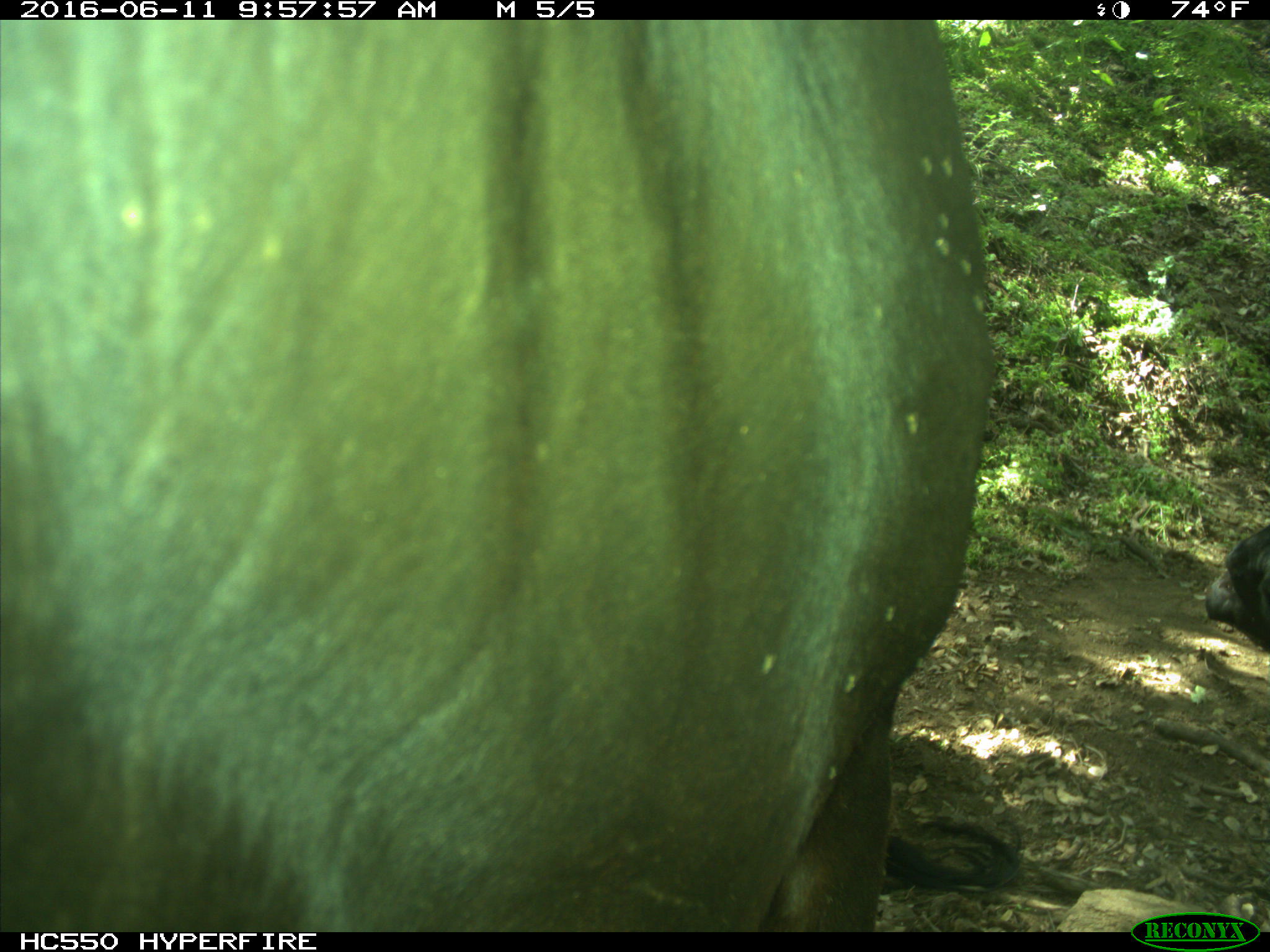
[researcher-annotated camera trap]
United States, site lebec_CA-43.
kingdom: Animalia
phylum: Chordata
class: Mammalia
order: Artiodactyla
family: Bovidae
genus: Bos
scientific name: Bos taurus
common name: domestic cow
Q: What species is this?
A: Bos taurus (domestic cow).